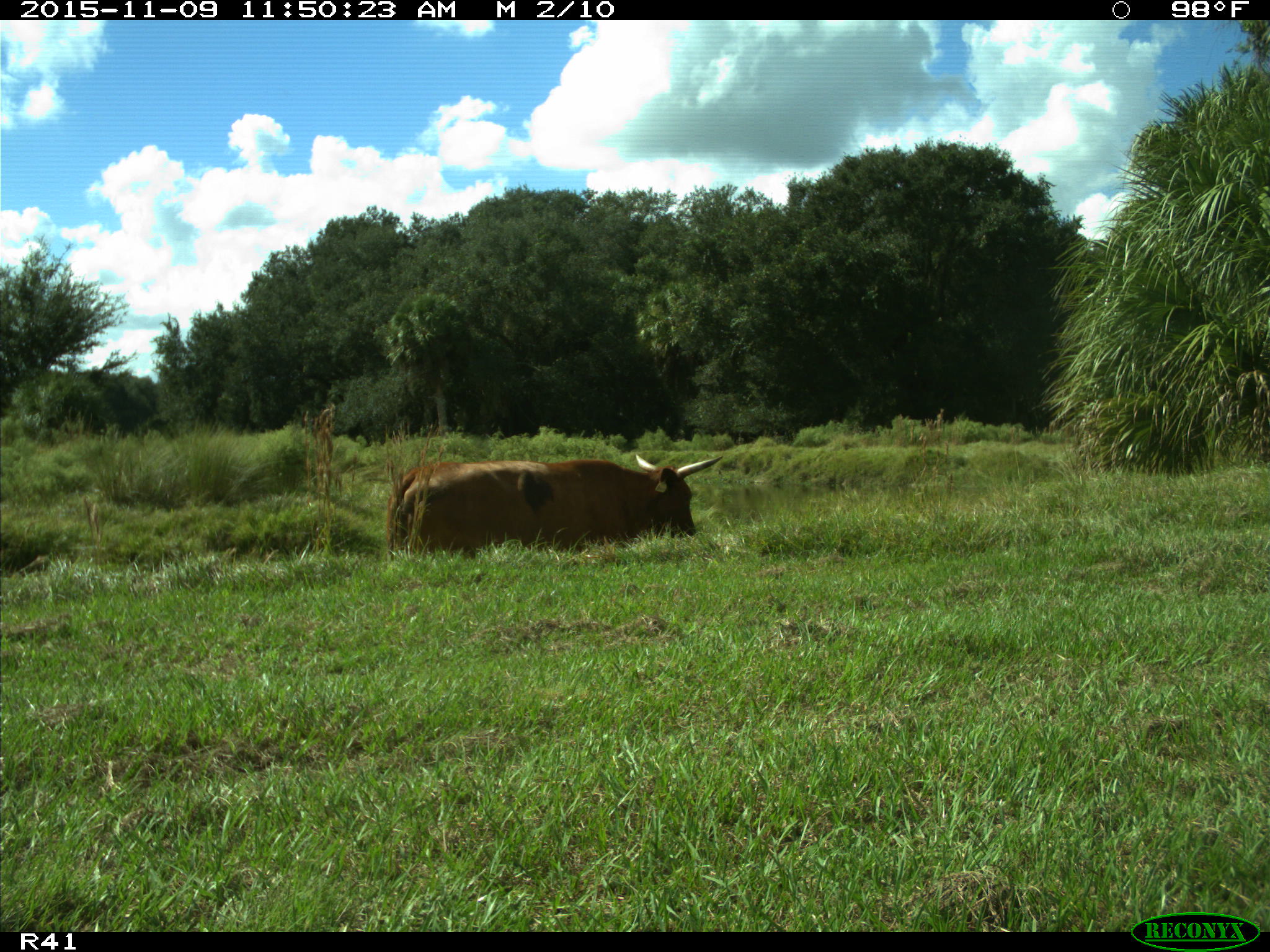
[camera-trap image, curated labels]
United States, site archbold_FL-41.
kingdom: Animalia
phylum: Chordata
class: Mammalia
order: Artiodactyla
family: Bovidae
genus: Bos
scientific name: Bos taurus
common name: domestic cow